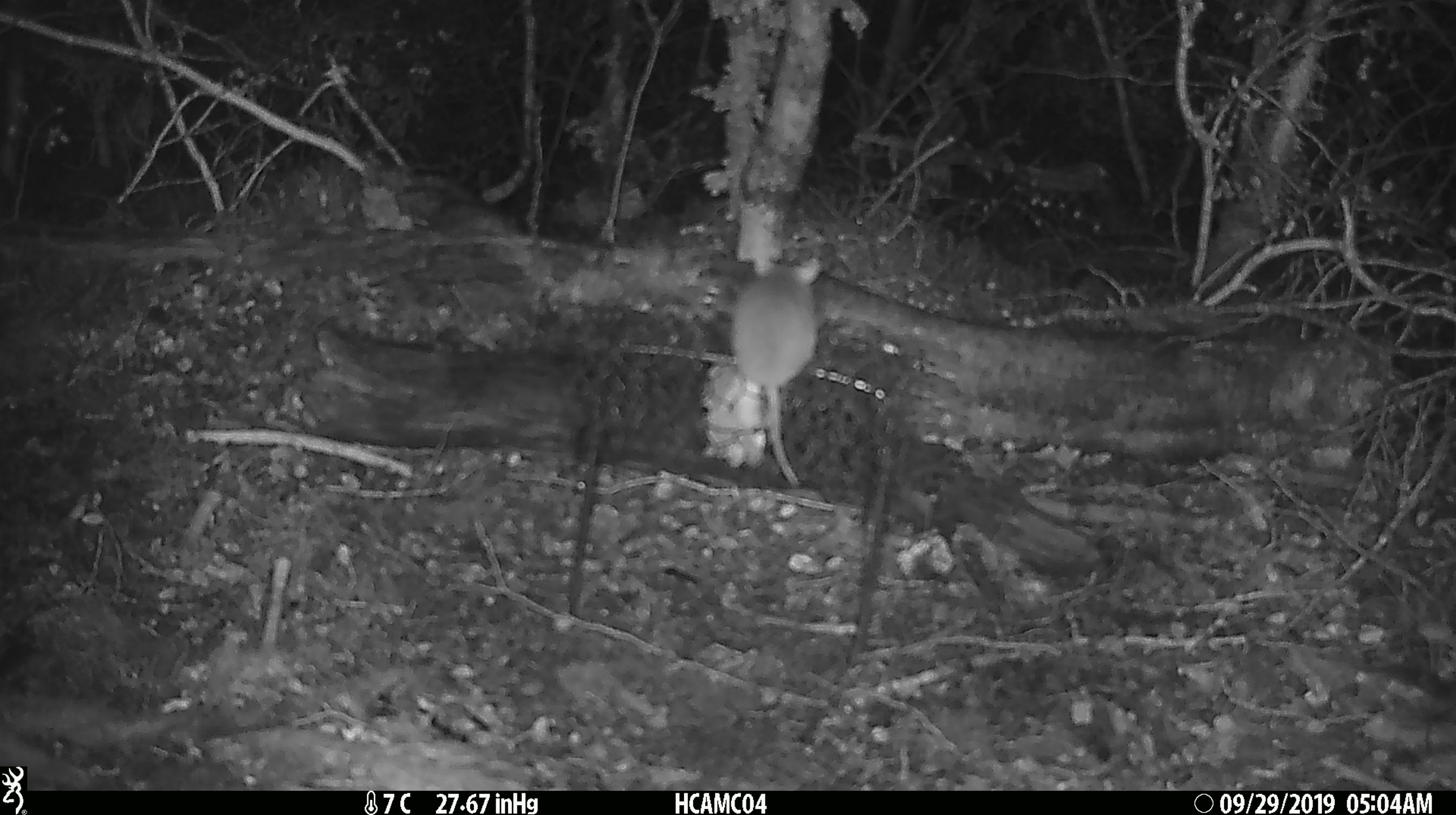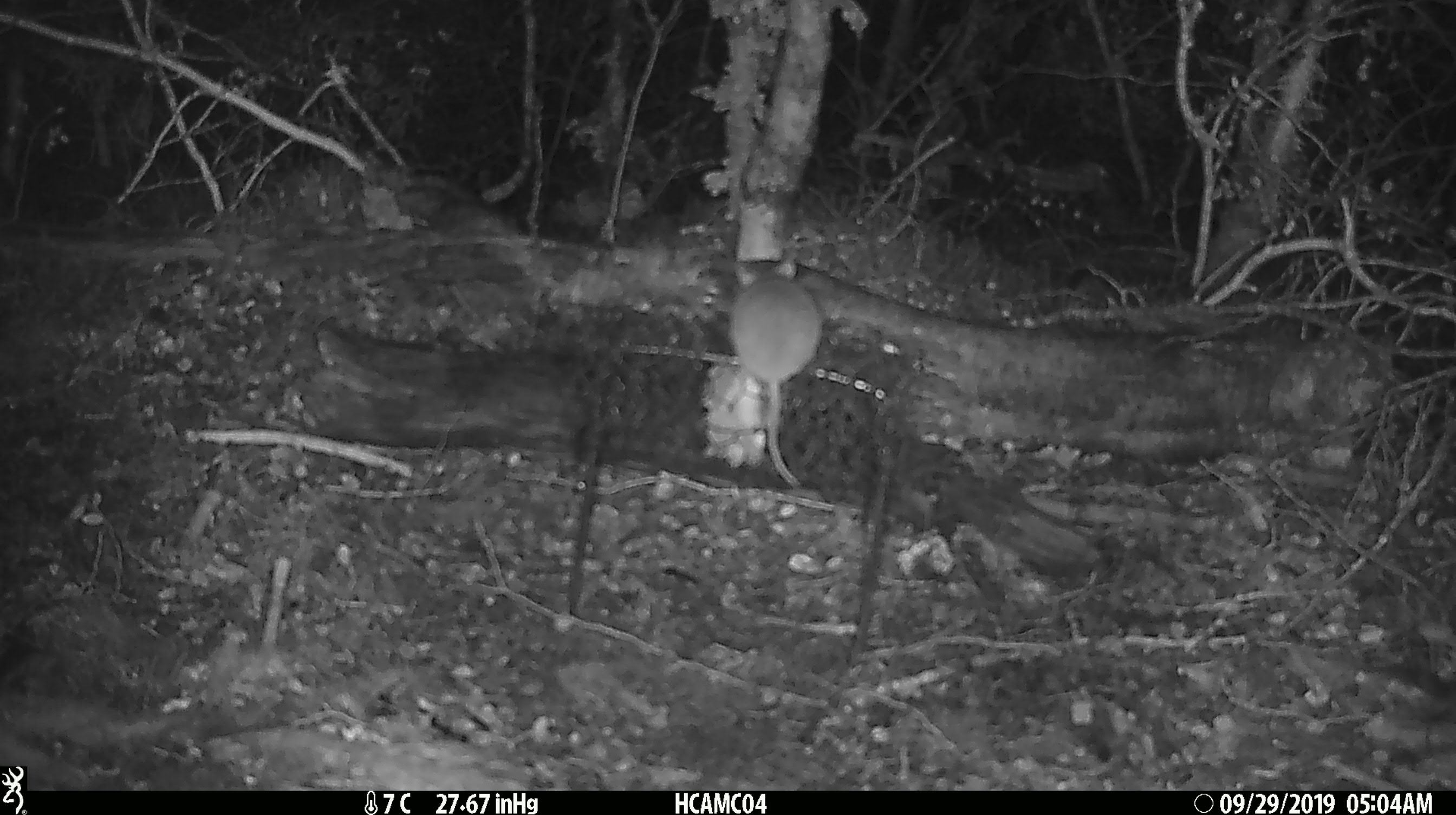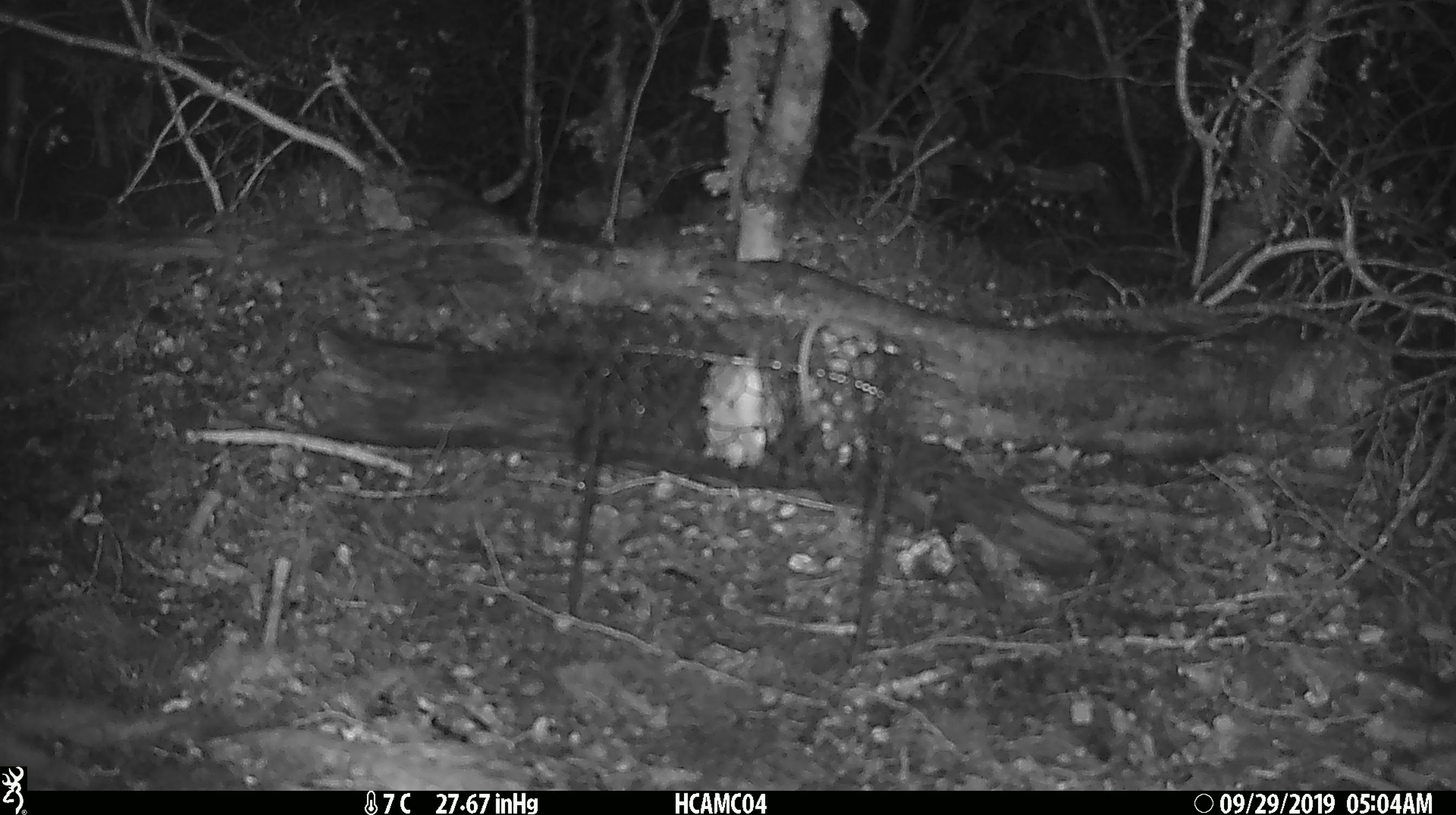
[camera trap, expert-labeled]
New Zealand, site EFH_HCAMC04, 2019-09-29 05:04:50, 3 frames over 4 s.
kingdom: Animalia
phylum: Chordata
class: Mammalia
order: Rodentia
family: Muridae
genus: Mus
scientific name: Mus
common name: mouse